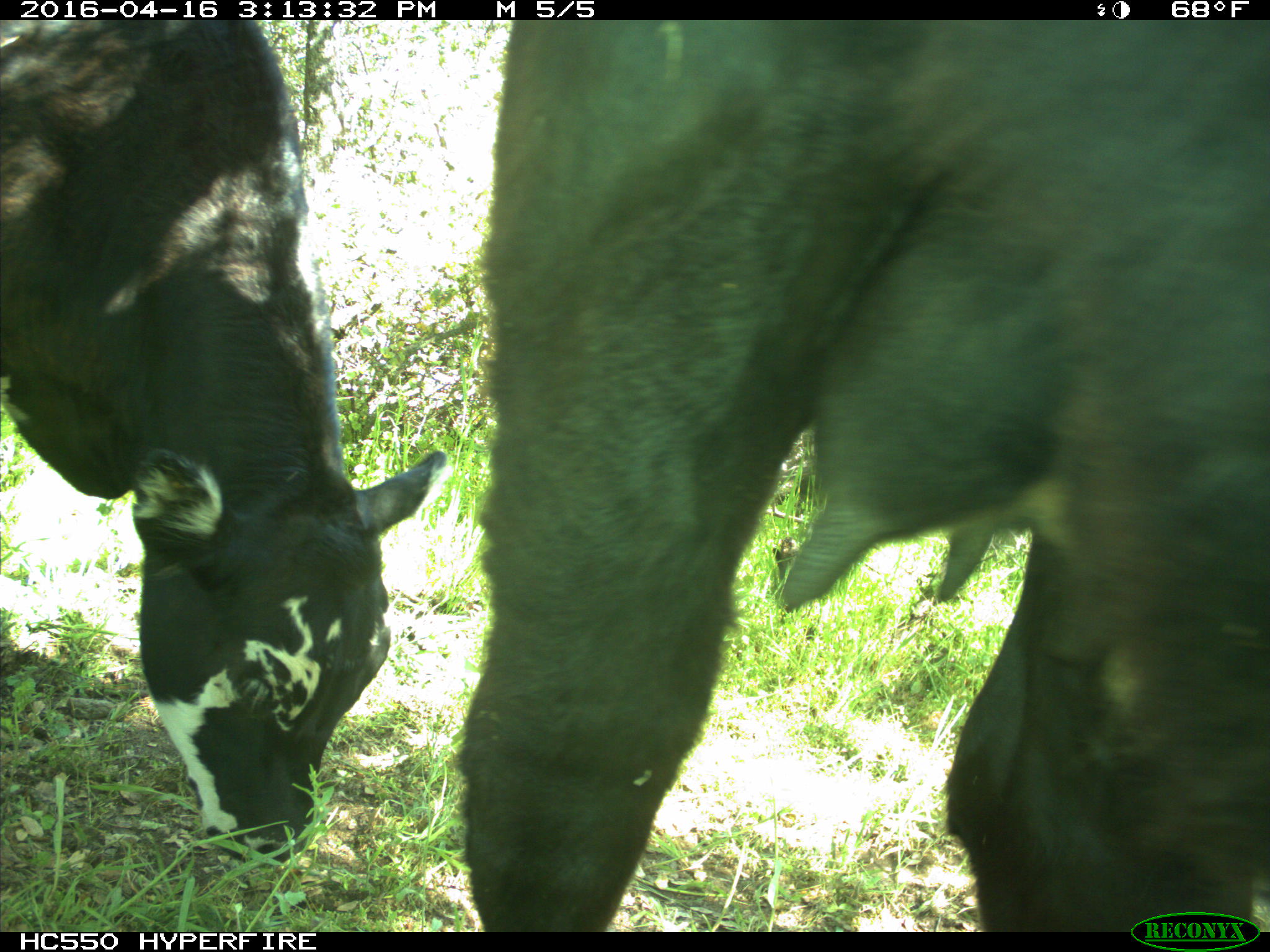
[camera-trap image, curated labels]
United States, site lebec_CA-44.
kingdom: Animalia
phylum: Chordata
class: Mammalia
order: Artiodactyla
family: Bovidae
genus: Bos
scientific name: Bos taurus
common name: domestic cow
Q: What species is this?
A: Bos taurus (domestic cow).